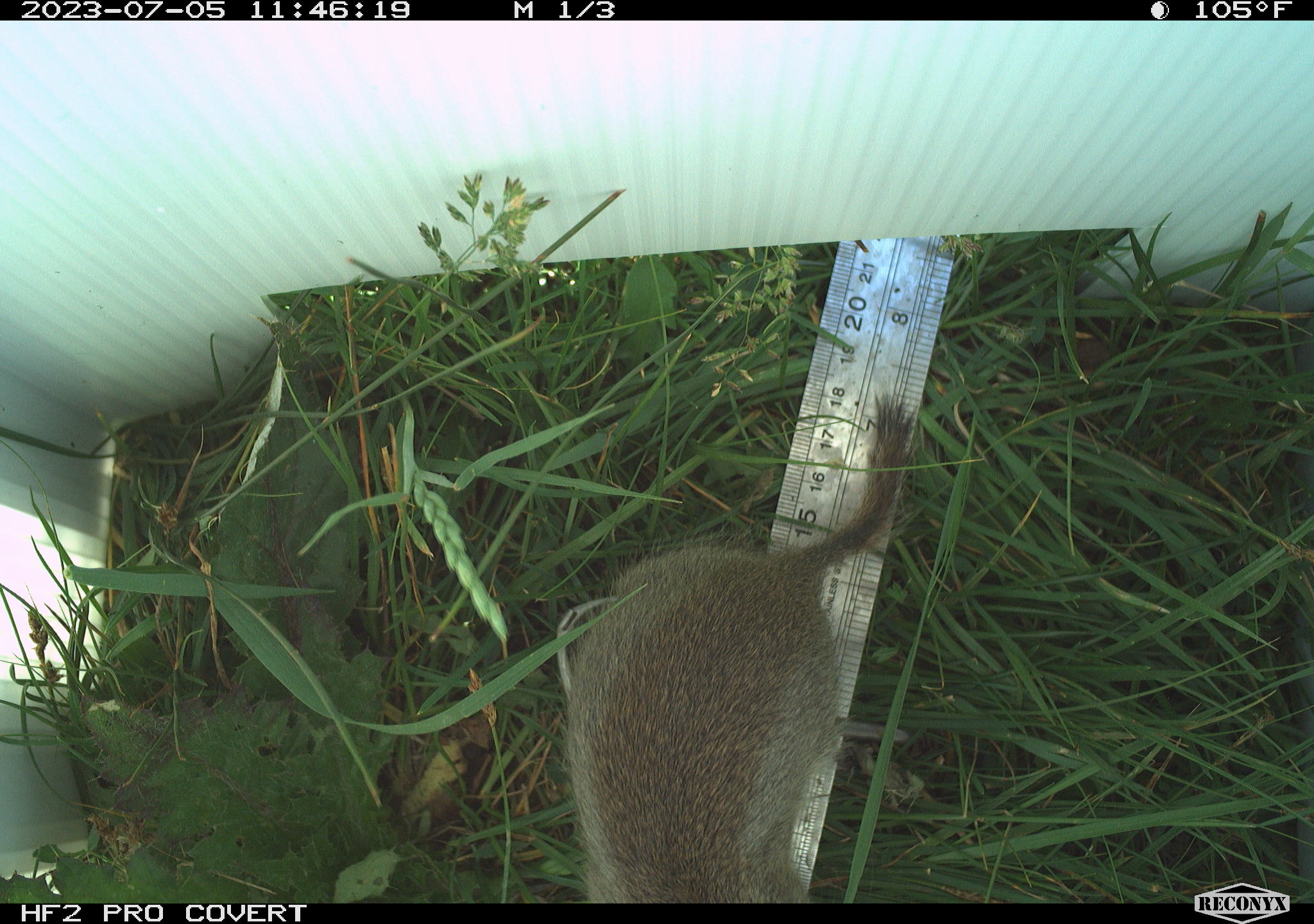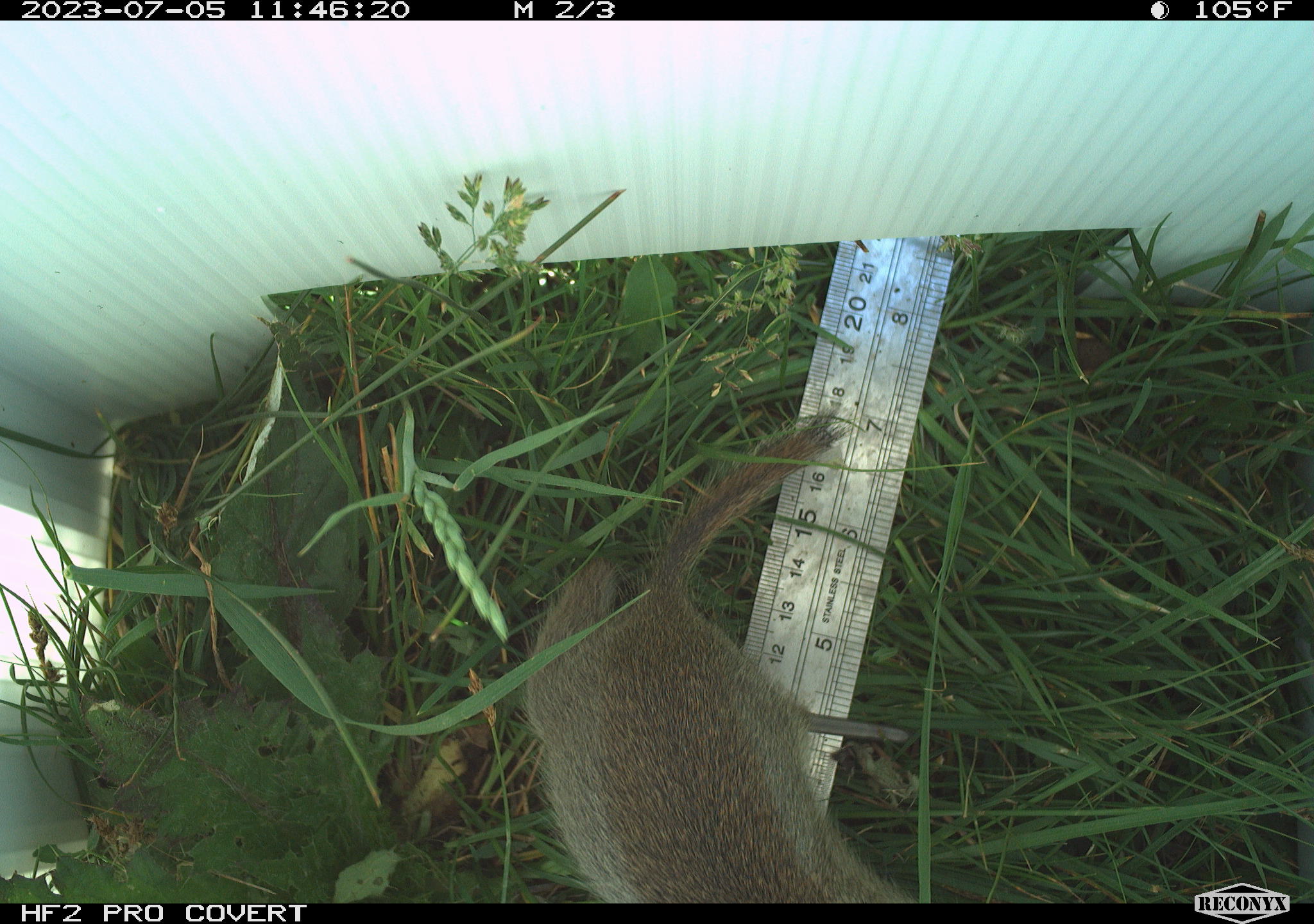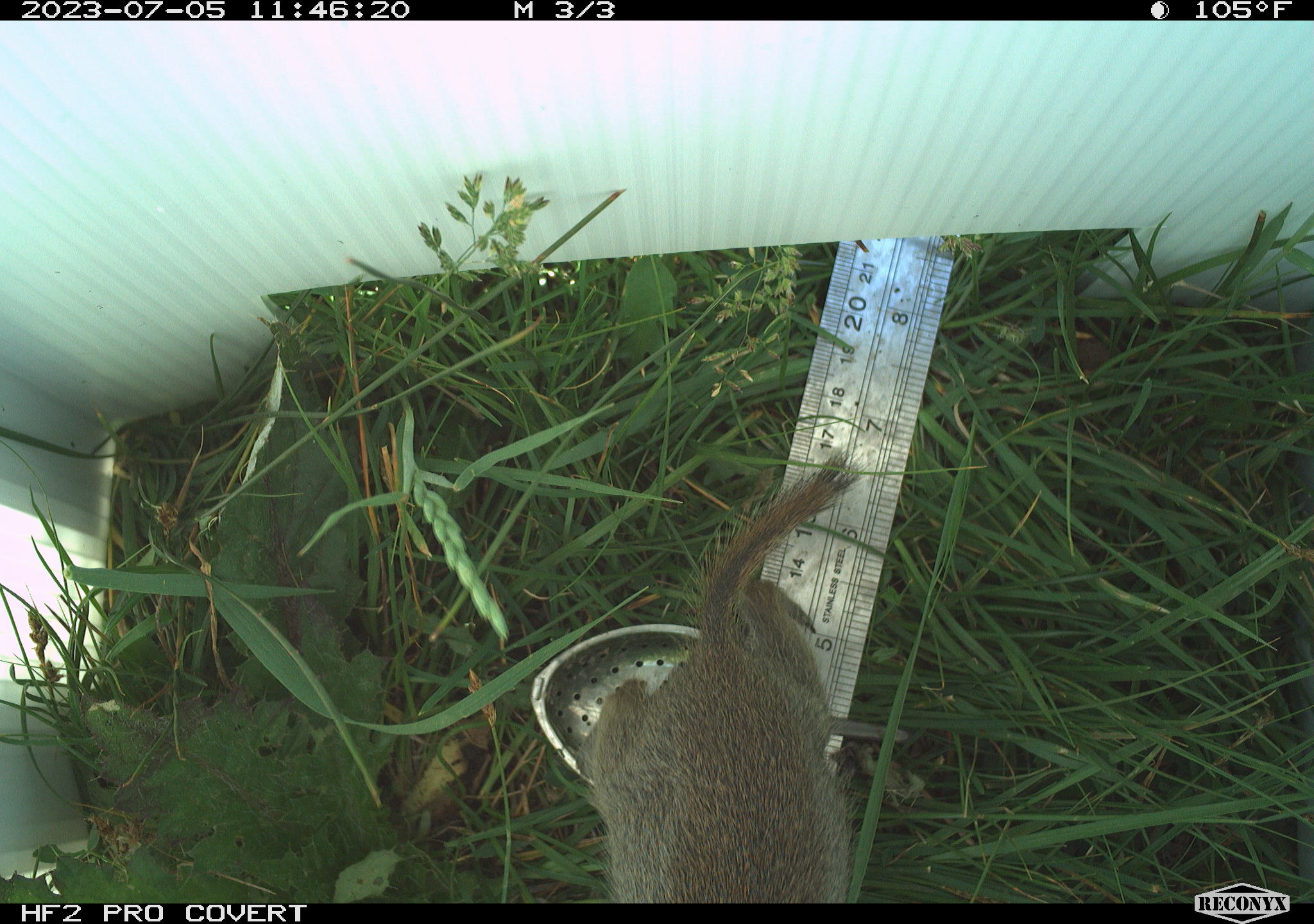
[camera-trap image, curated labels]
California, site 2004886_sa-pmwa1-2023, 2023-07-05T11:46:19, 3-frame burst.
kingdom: Animalia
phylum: Chordata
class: Mammalia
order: Rodentia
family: Sciuridae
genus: Urocitellus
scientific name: Urocitellus beldingi beldingi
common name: belding's ground squirrel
Belding's ground squirrel (Urocitellus beldingi beldingi).